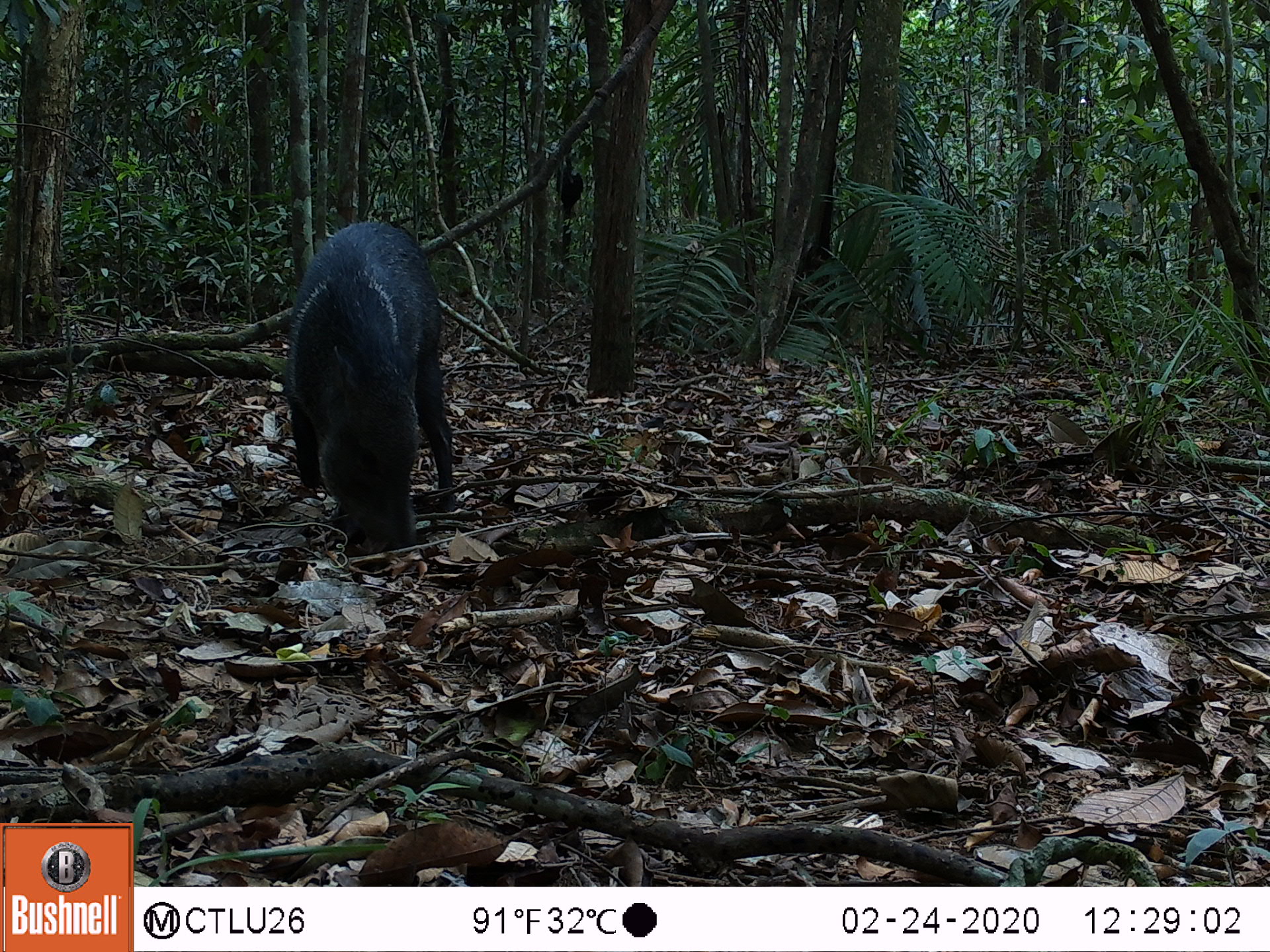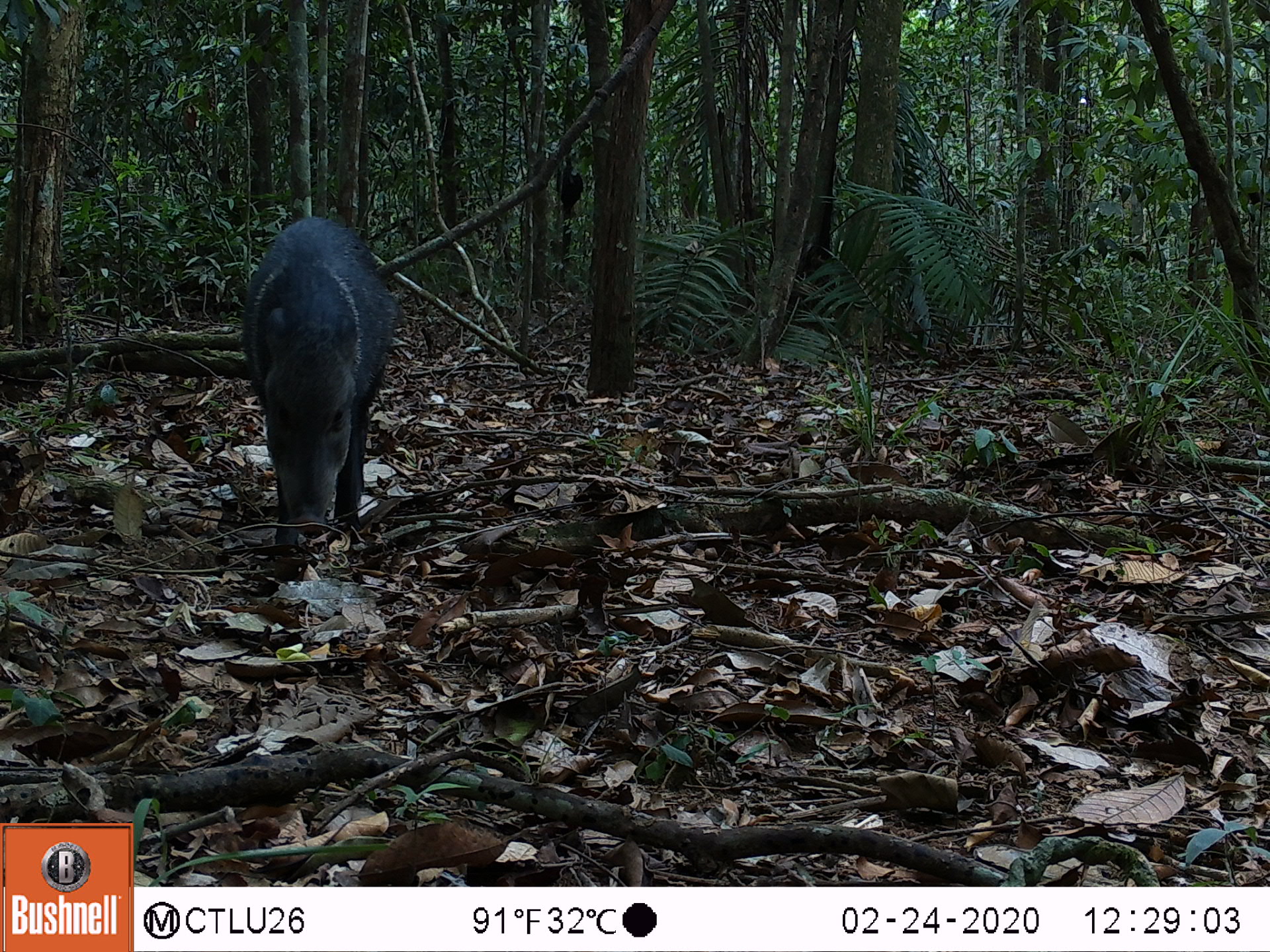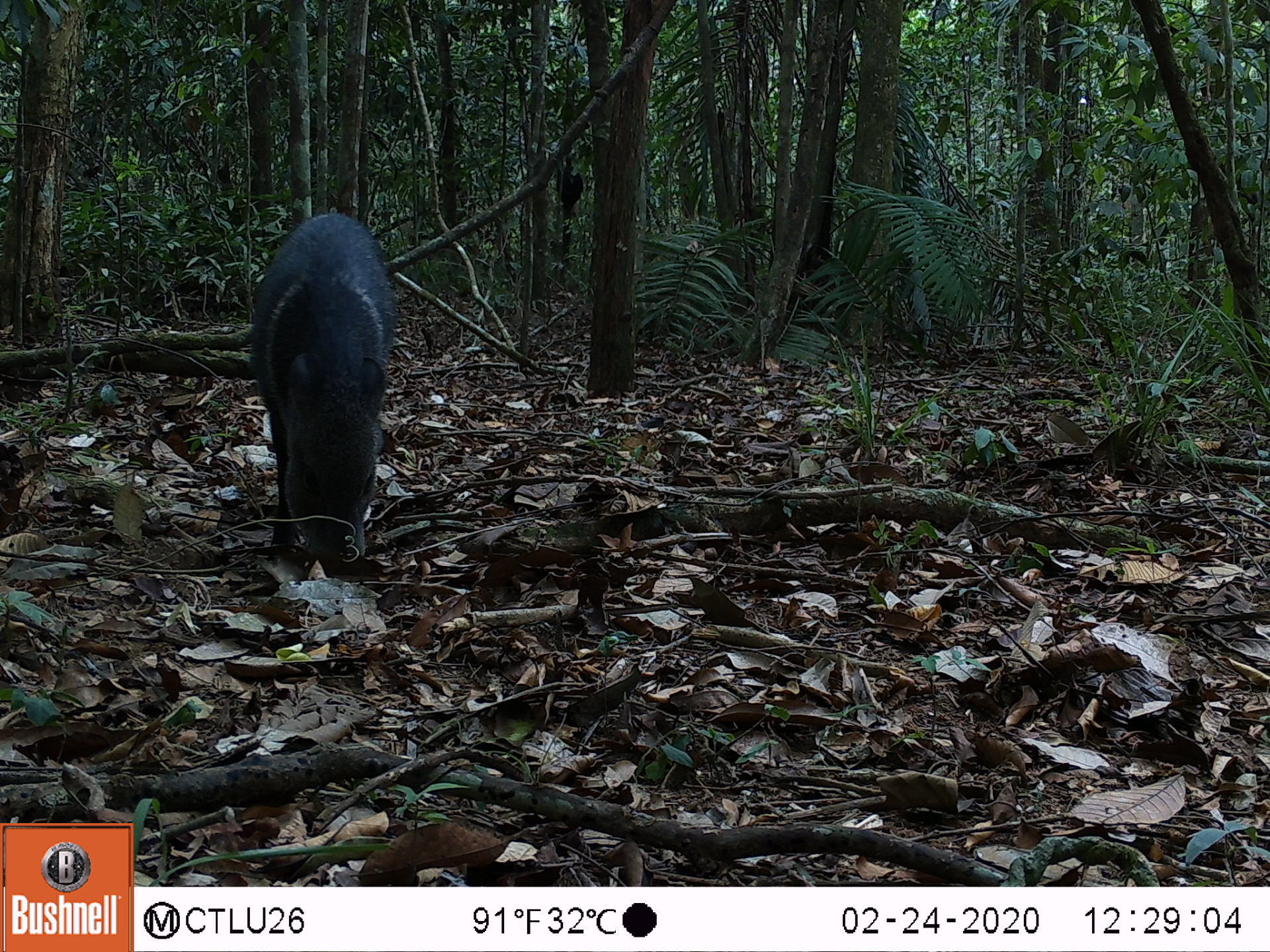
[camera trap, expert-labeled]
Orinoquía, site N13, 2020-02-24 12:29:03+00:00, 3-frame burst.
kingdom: Animalia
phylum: Chordata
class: Mammalia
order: Artiodactyla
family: Tayassuidae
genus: Pecari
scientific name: Pecari tajacu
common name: collared peccary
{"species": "collared peccary (Pecari tajacu)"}